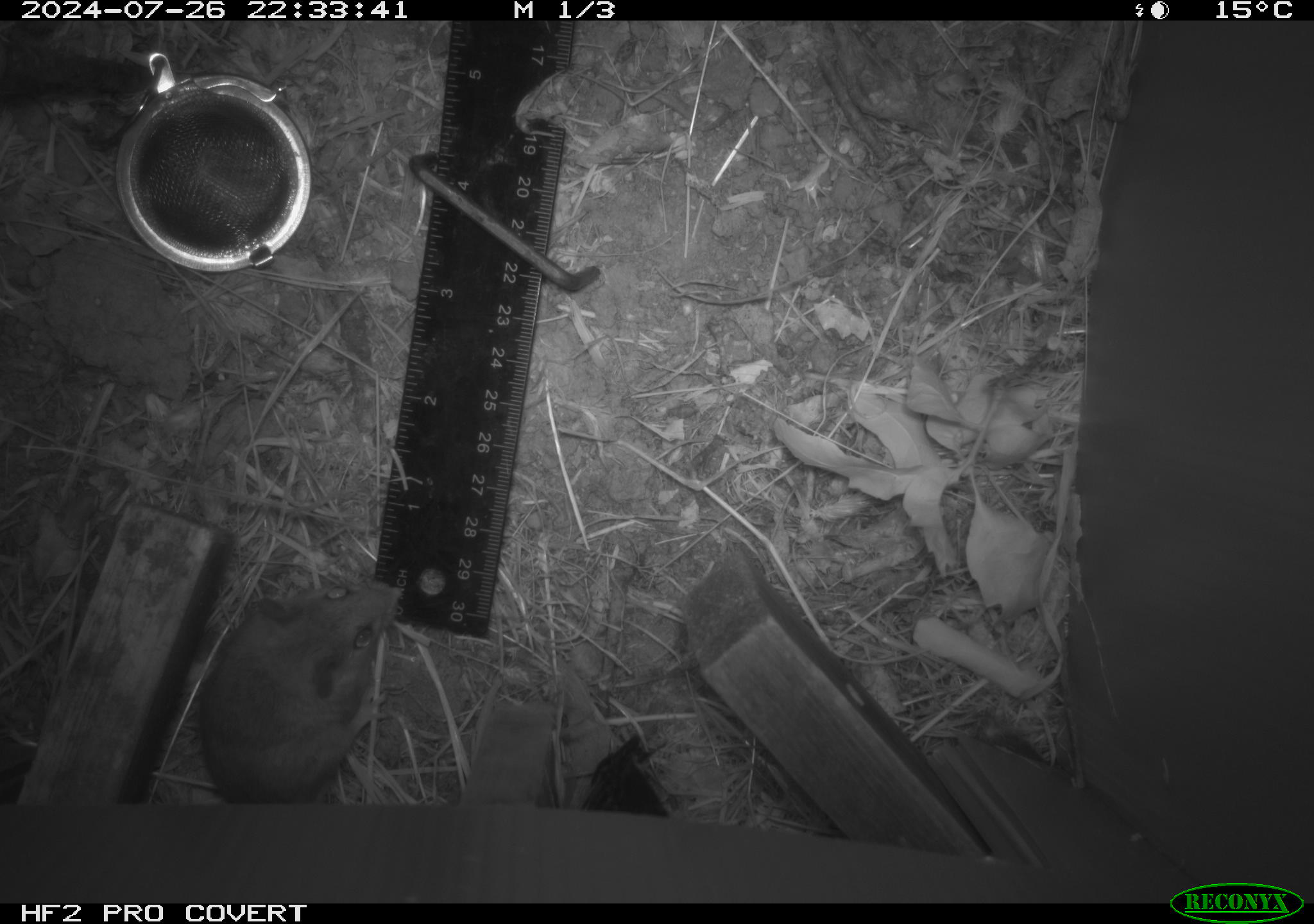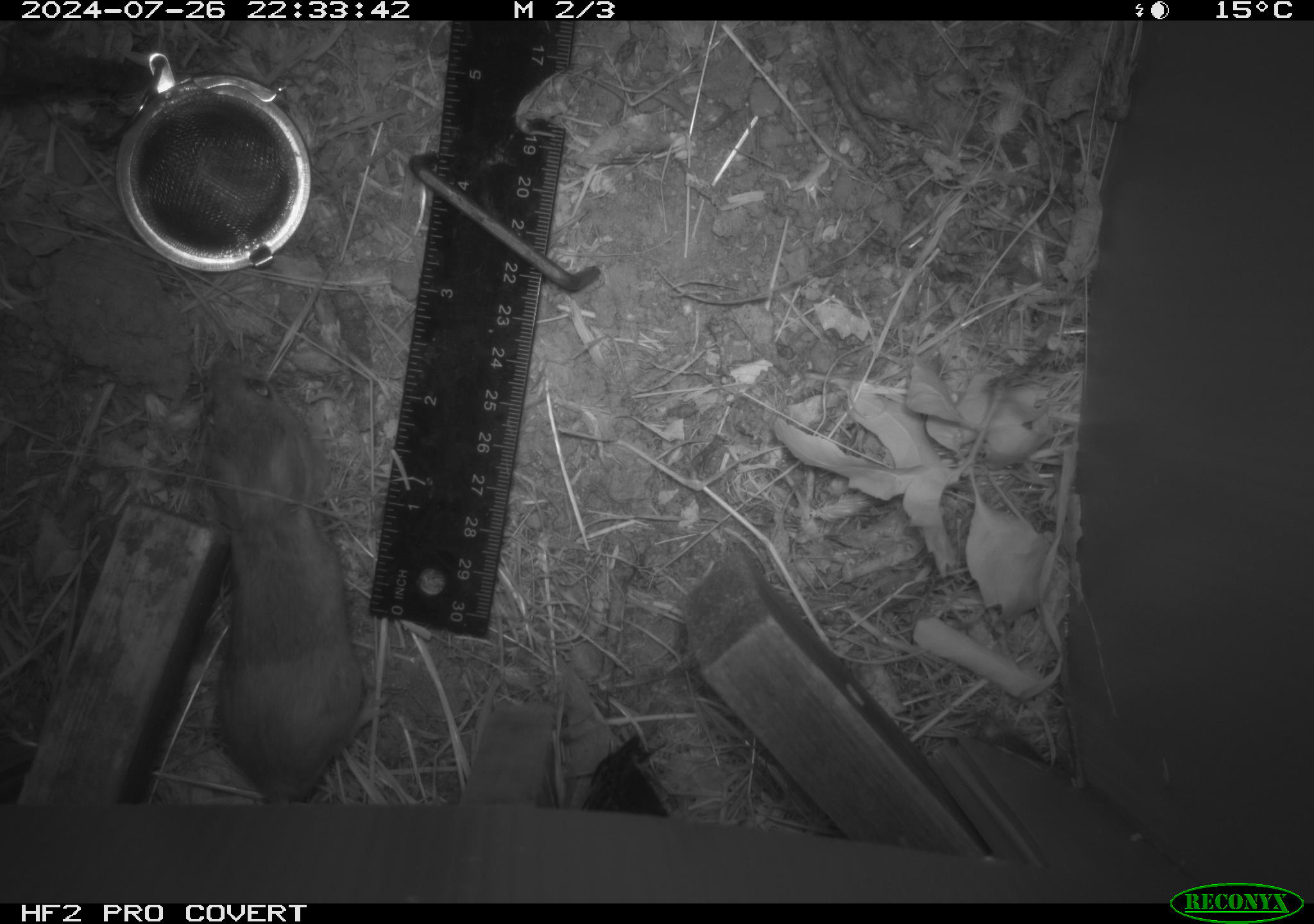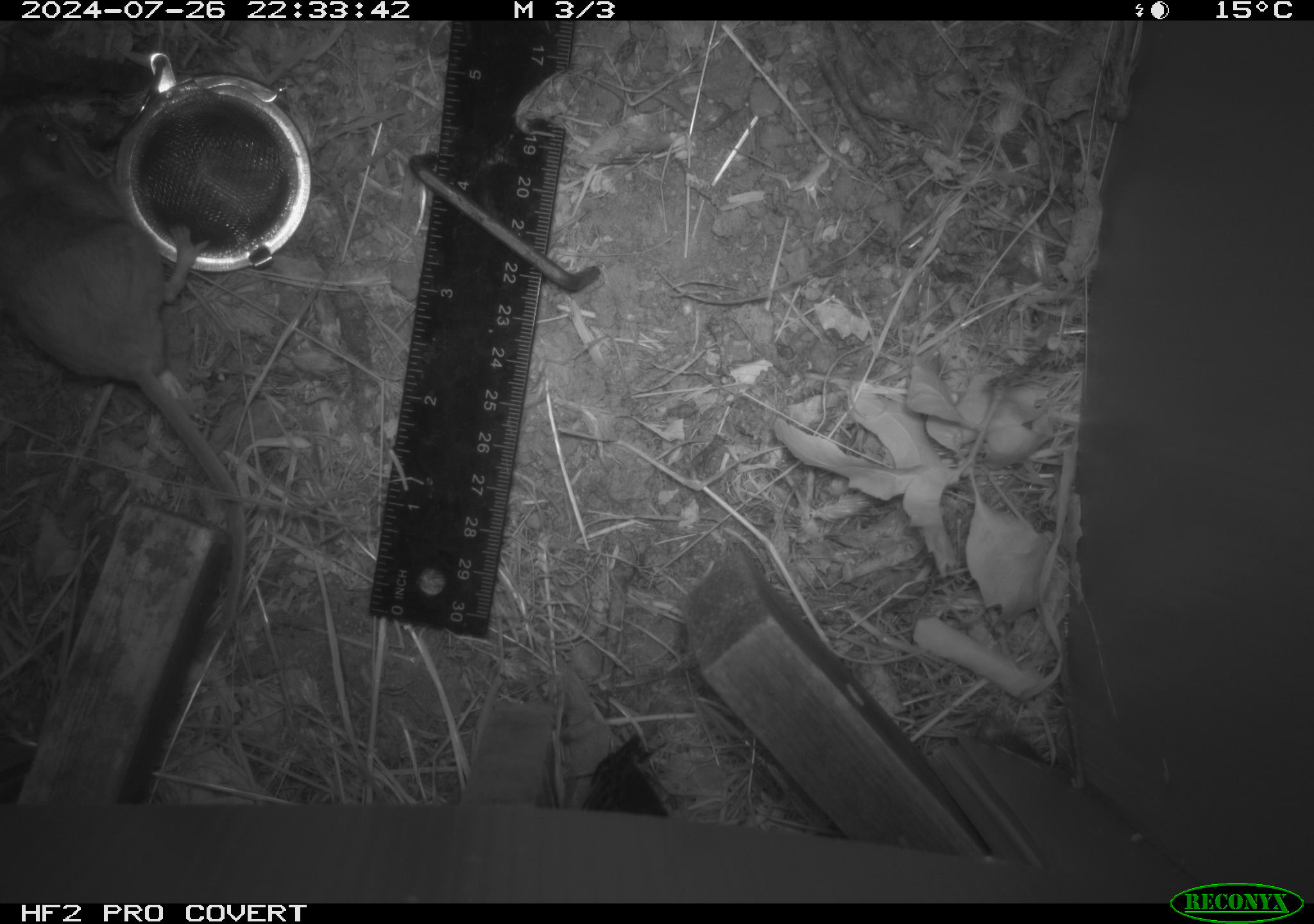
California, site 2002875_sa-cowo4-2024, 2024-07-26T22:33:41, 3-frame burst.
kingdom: Animalia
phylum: Chordata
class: Mammalia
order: Rodentia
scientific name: Rodentia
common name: rodent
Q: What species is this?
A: Rodent (Rodentia).